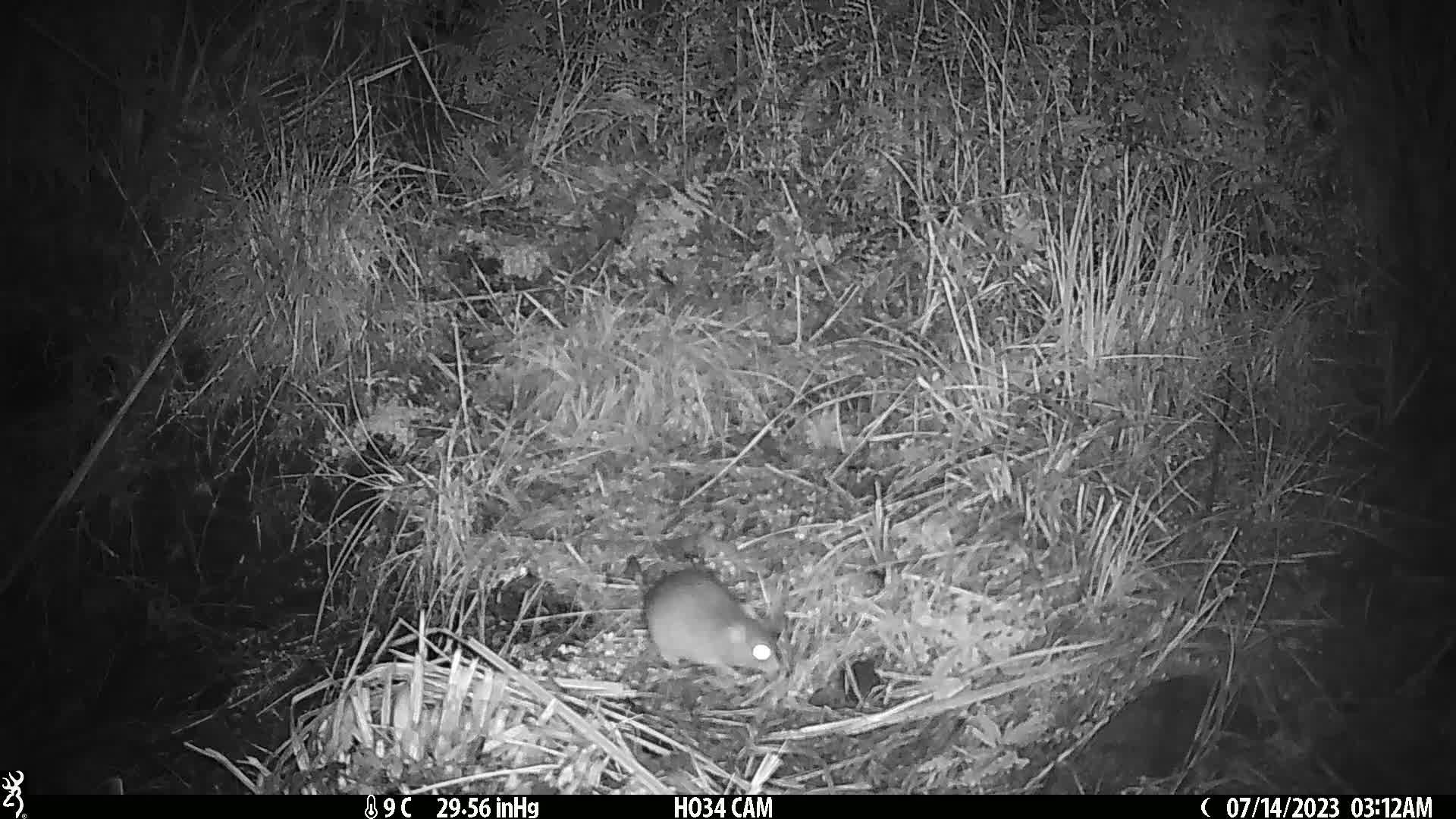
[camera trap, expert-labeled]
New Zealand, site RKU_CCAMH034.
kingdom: Animalia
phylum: Chordata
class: Mammalia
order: Rodentia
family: Muridae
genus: Rattus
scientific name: Rattus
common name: rat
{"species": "rat (Rattus)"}